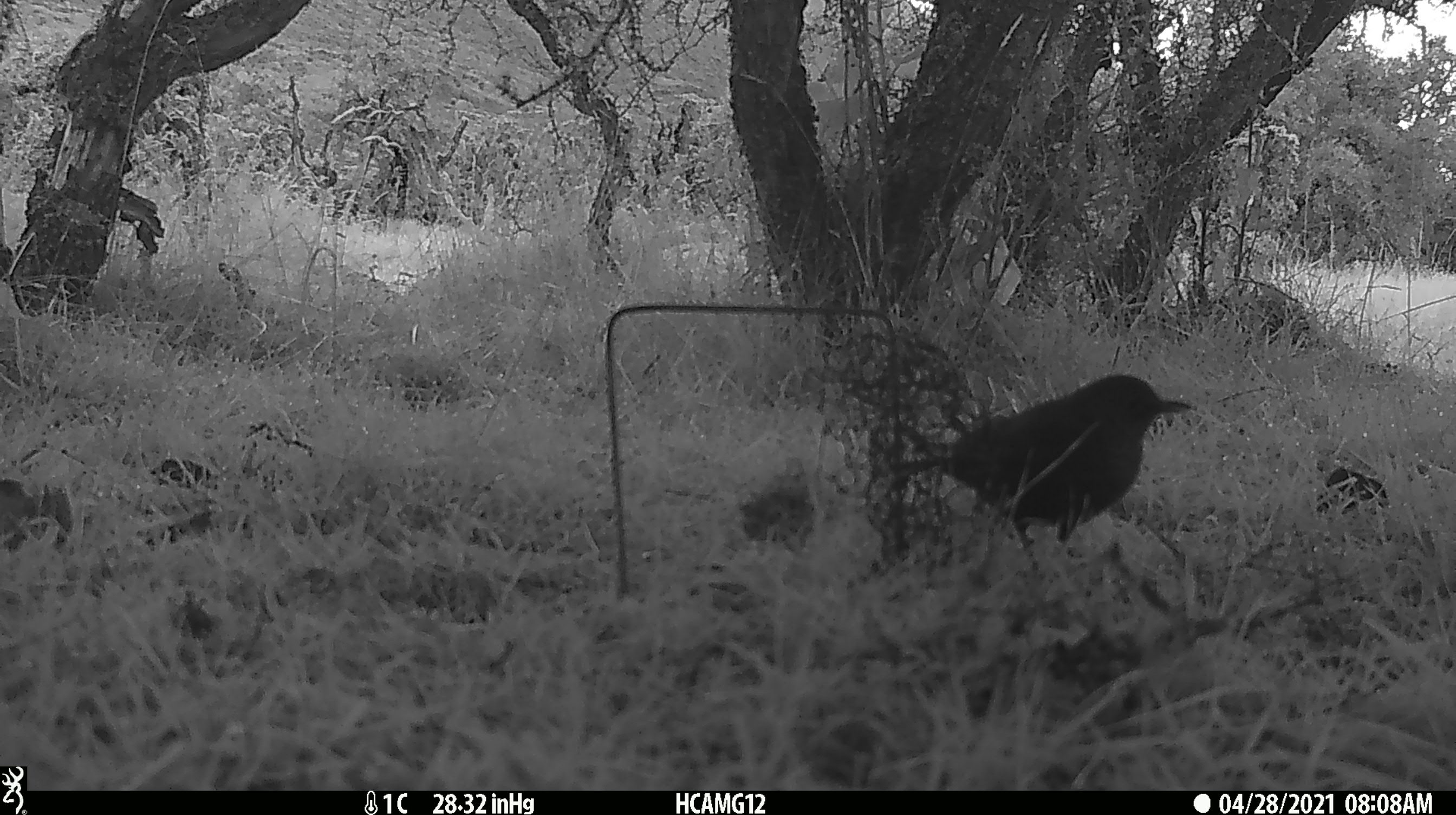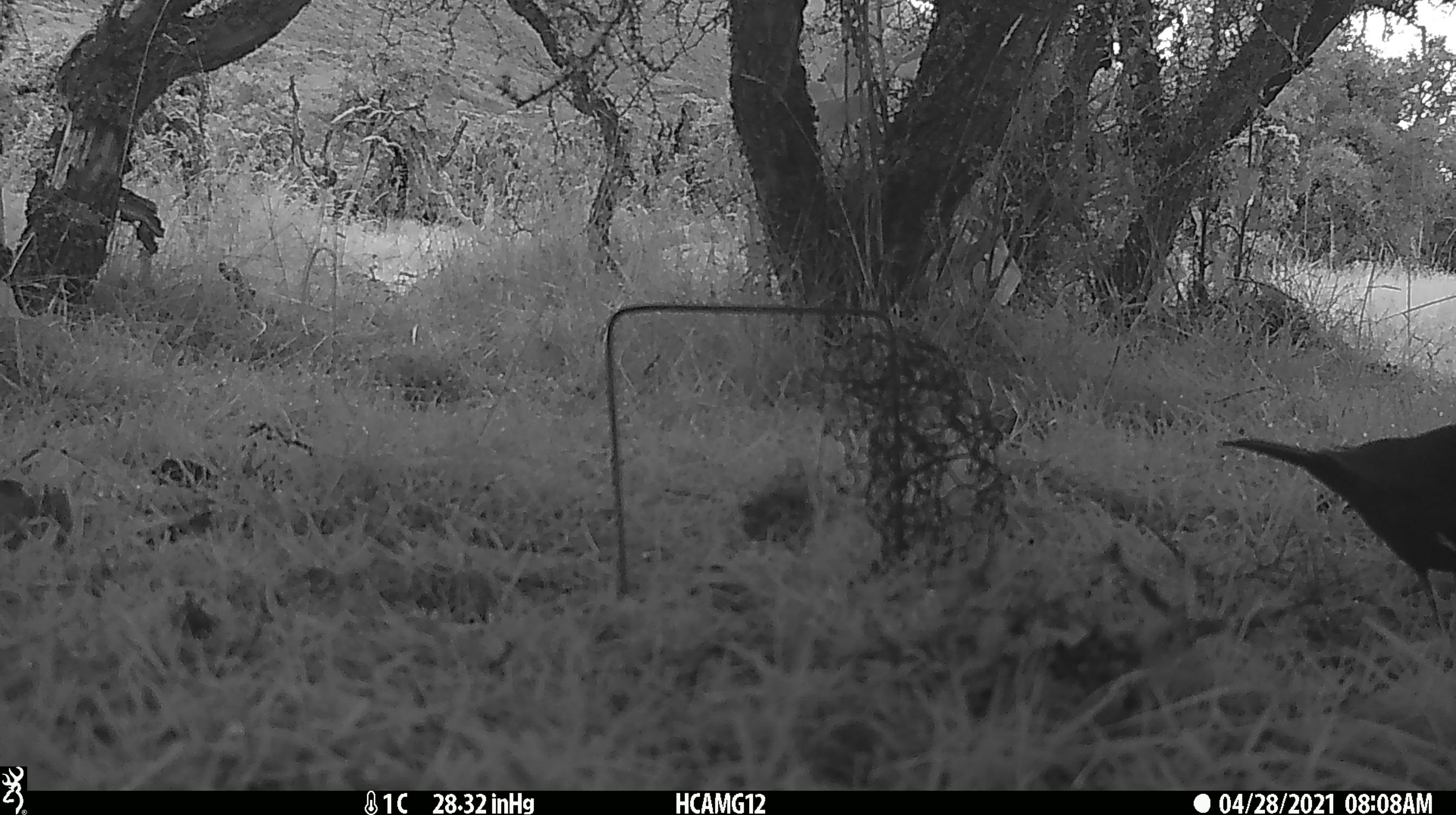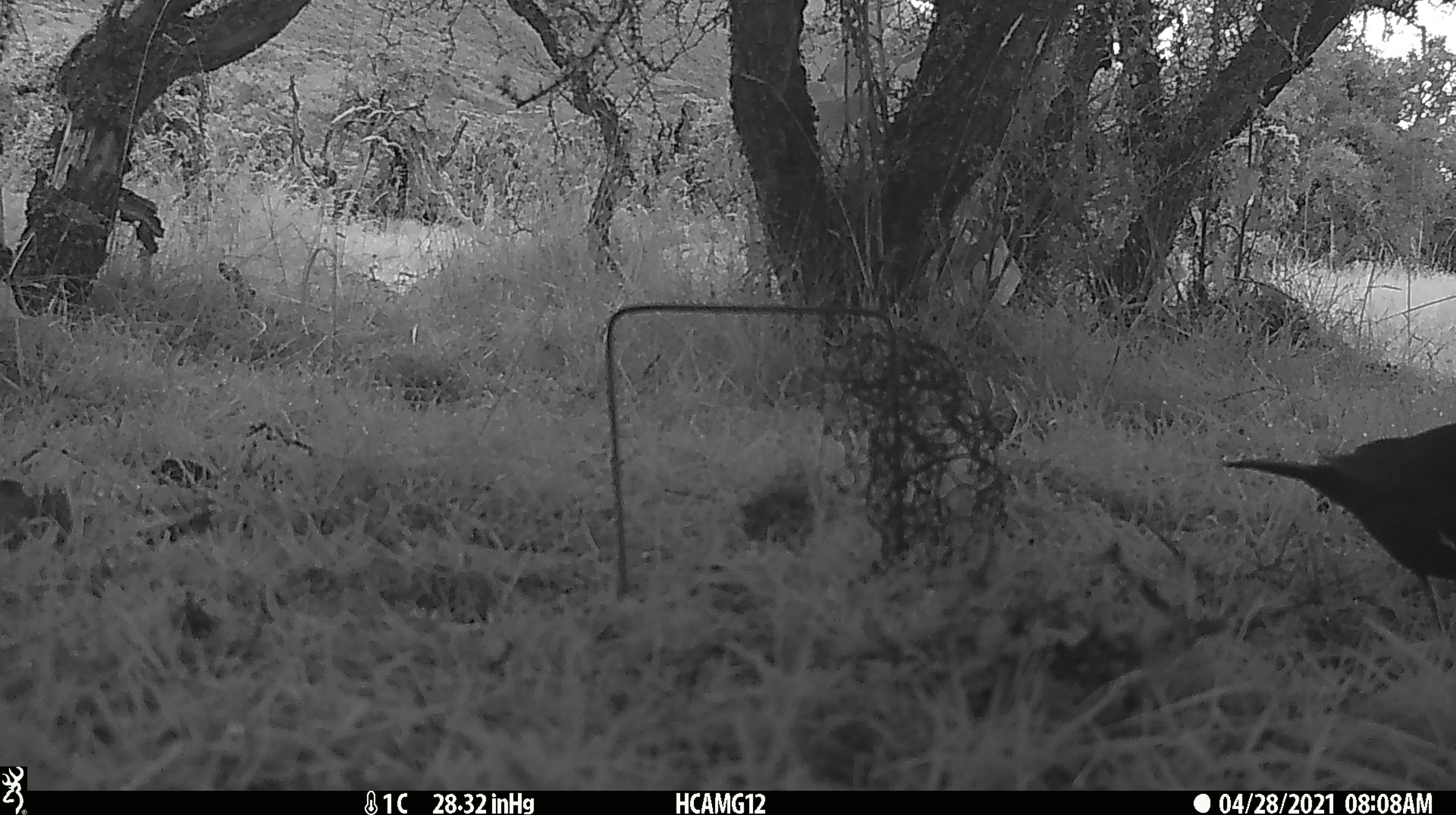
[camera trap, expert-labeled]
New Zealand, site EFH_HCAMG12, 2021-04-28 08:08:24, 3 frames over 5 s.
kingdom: Animalia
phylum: Chordata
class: Aves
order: Passeriformes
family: Turdidae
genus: Turdus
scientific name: Turdus merula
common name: eurasian blackbird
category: blackbird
Blackbird (eurasian blackbird) (Turdus merula).